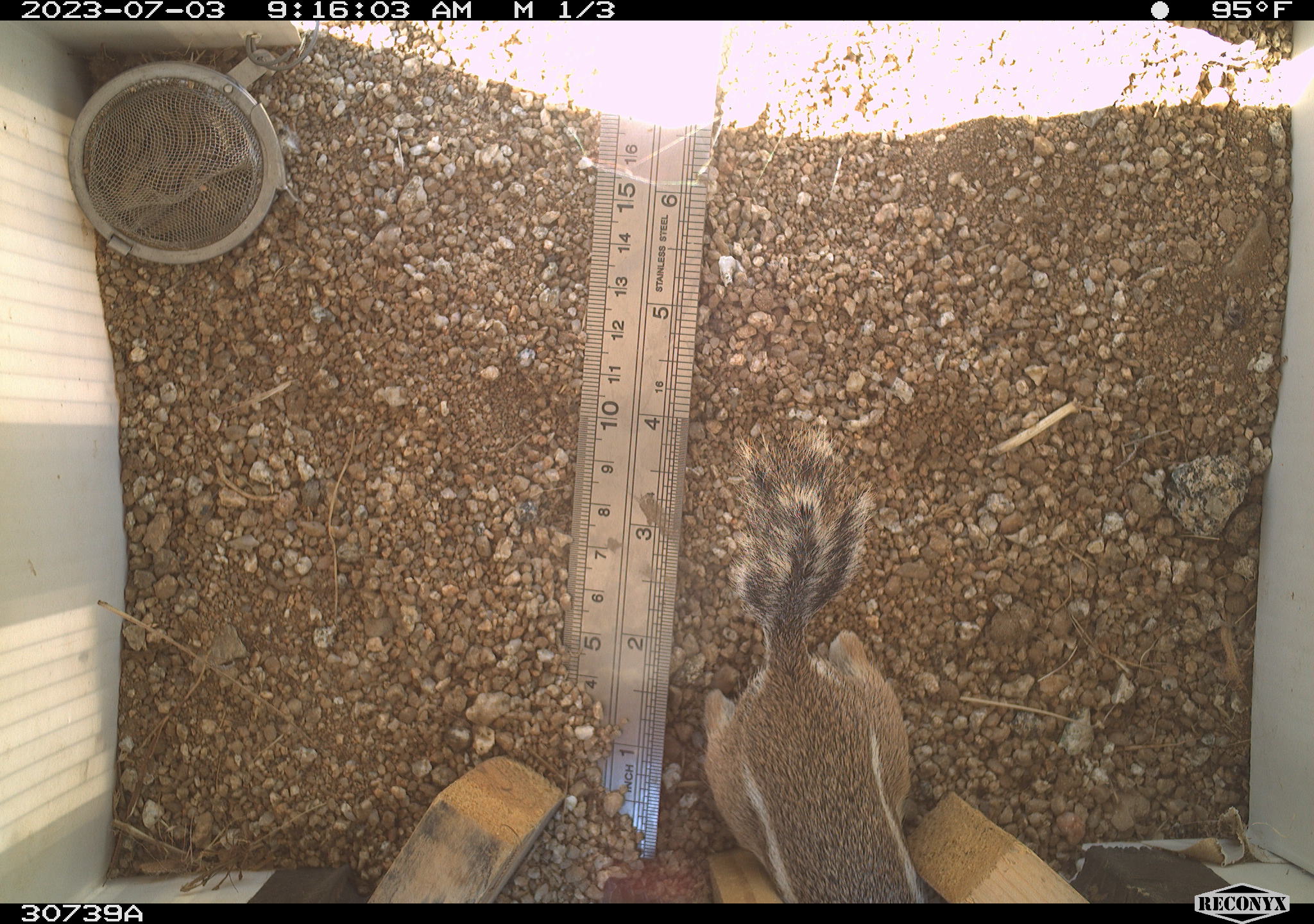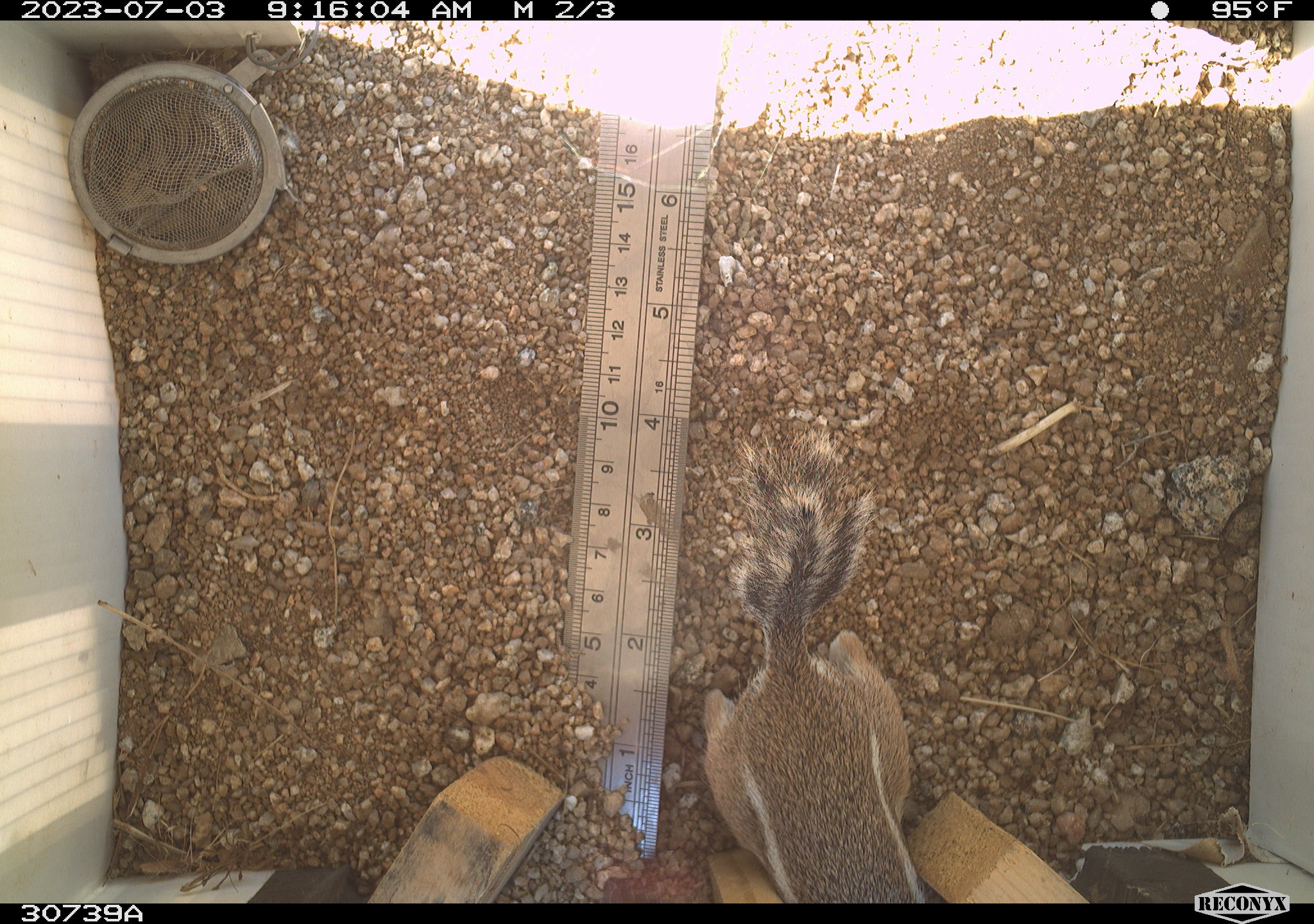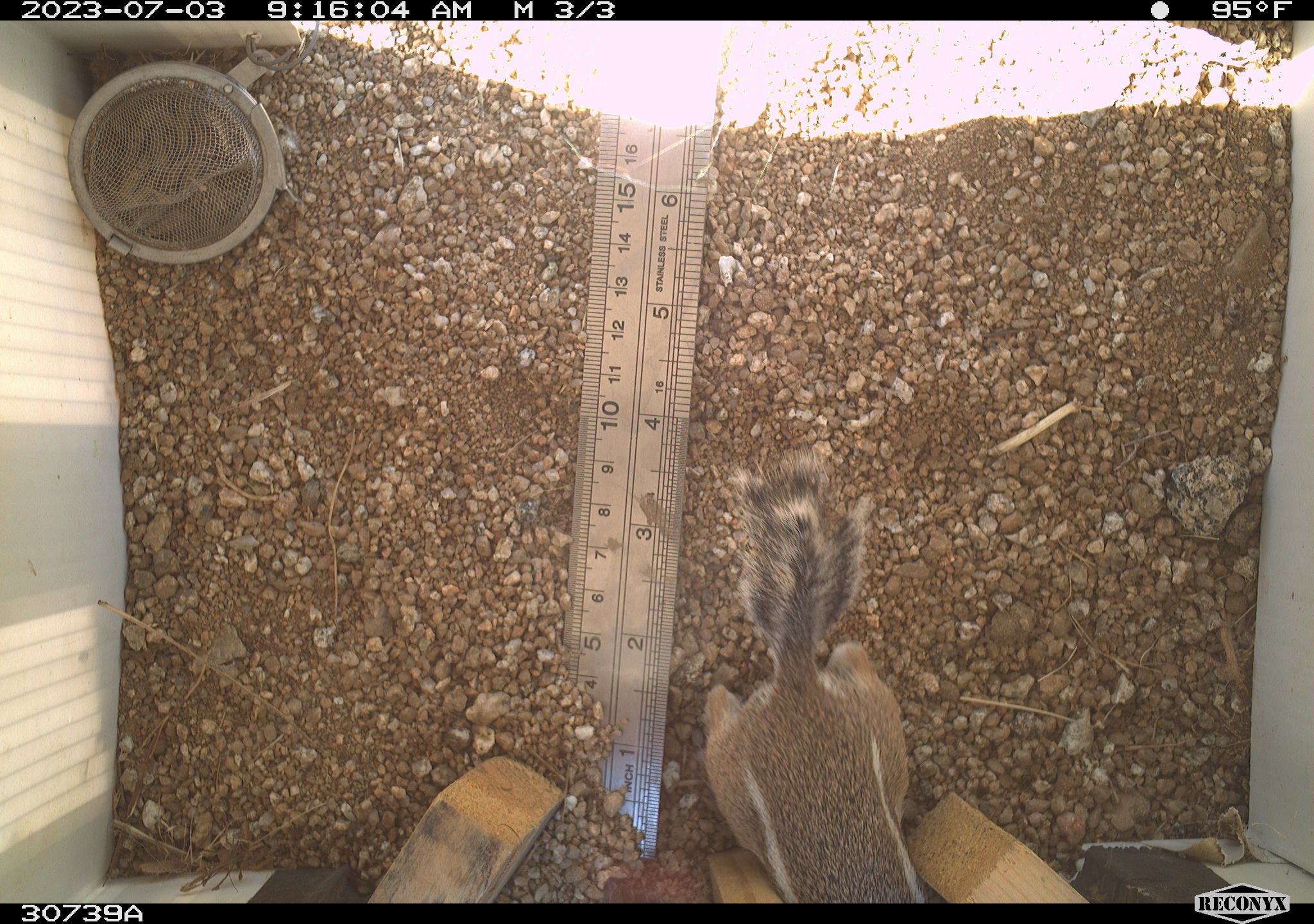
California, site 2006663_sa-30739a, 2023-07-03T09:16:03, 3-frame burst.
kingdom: Animalia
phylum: Chordata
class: Mammalia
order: Rodentia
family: Sciuridae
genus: Ammospermophilus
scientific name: Ammospermophilus leucurus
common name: white-tailed antelope squirrel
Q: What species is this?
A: White-tailed antelope squirrel (Ammospermophilus leucurus).